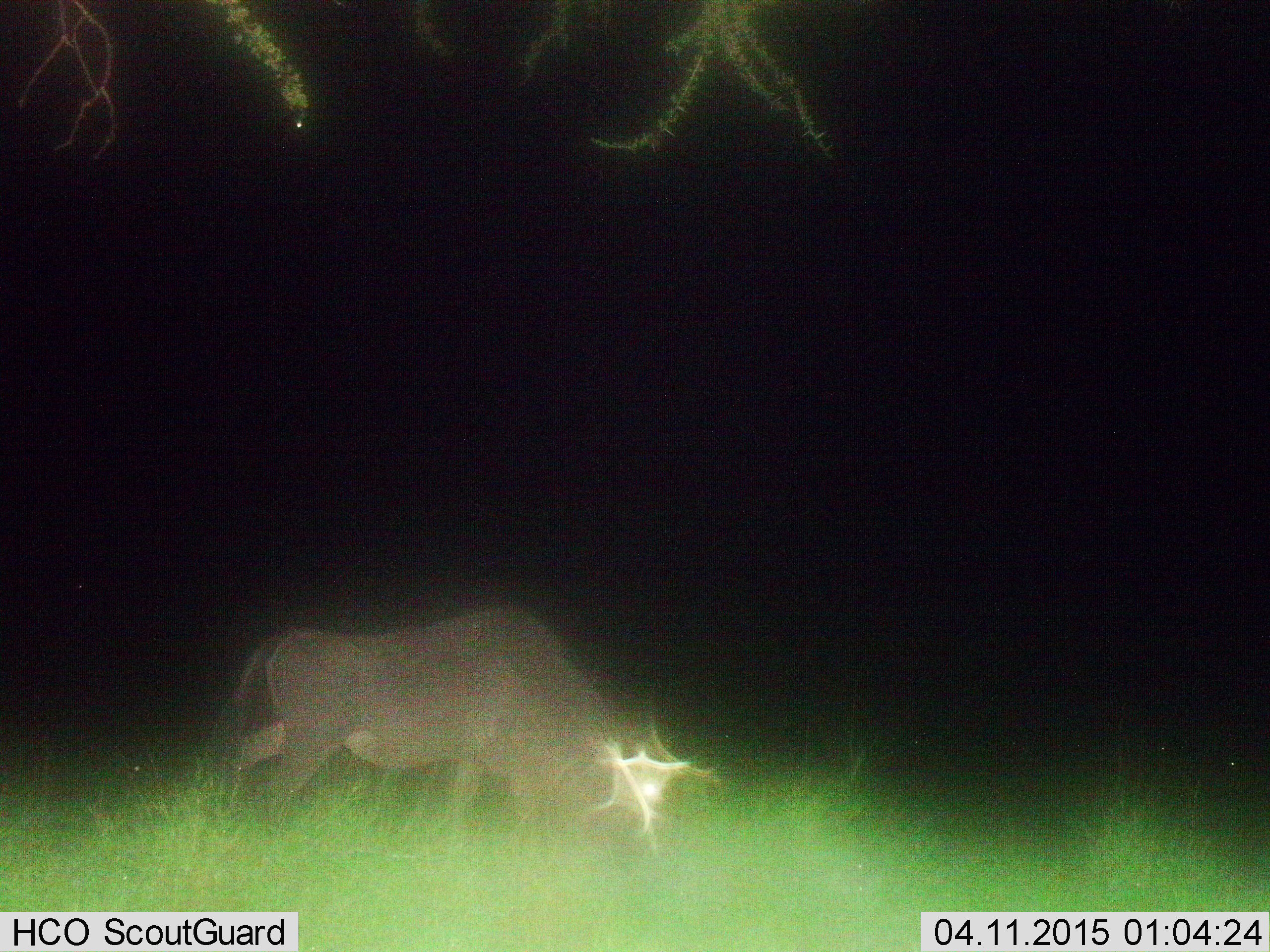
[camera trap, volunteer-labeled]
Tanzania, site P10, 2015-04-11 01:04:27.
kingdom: Animalia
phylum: Chordata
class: Mammalia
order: Artiodactyla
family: Bovidae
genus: Connochaetes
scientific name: Connochaetes taurinus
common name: blue wildebeest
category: wildebeest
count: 1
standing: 30%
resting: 0%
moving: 50%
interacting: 0%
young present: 0%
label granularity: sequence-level